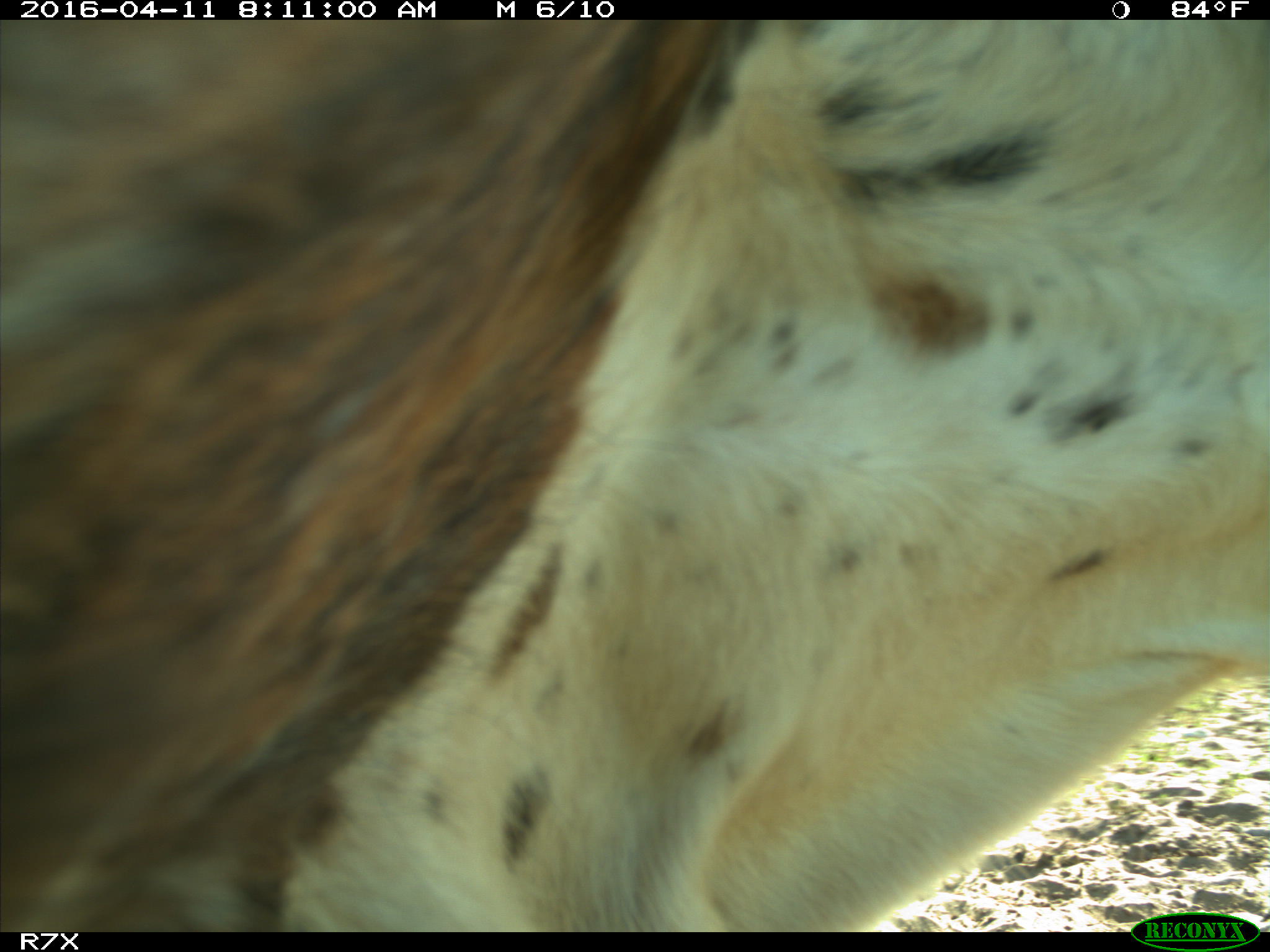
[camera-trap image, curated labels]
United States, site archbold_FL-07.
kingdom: Animalia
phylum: Chordata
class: Mammalia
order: Artiodactyla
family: Bovidae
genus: Bos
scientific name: Bos taurus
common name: domestic cow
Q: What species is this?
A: Bos taurus (domestic cow).